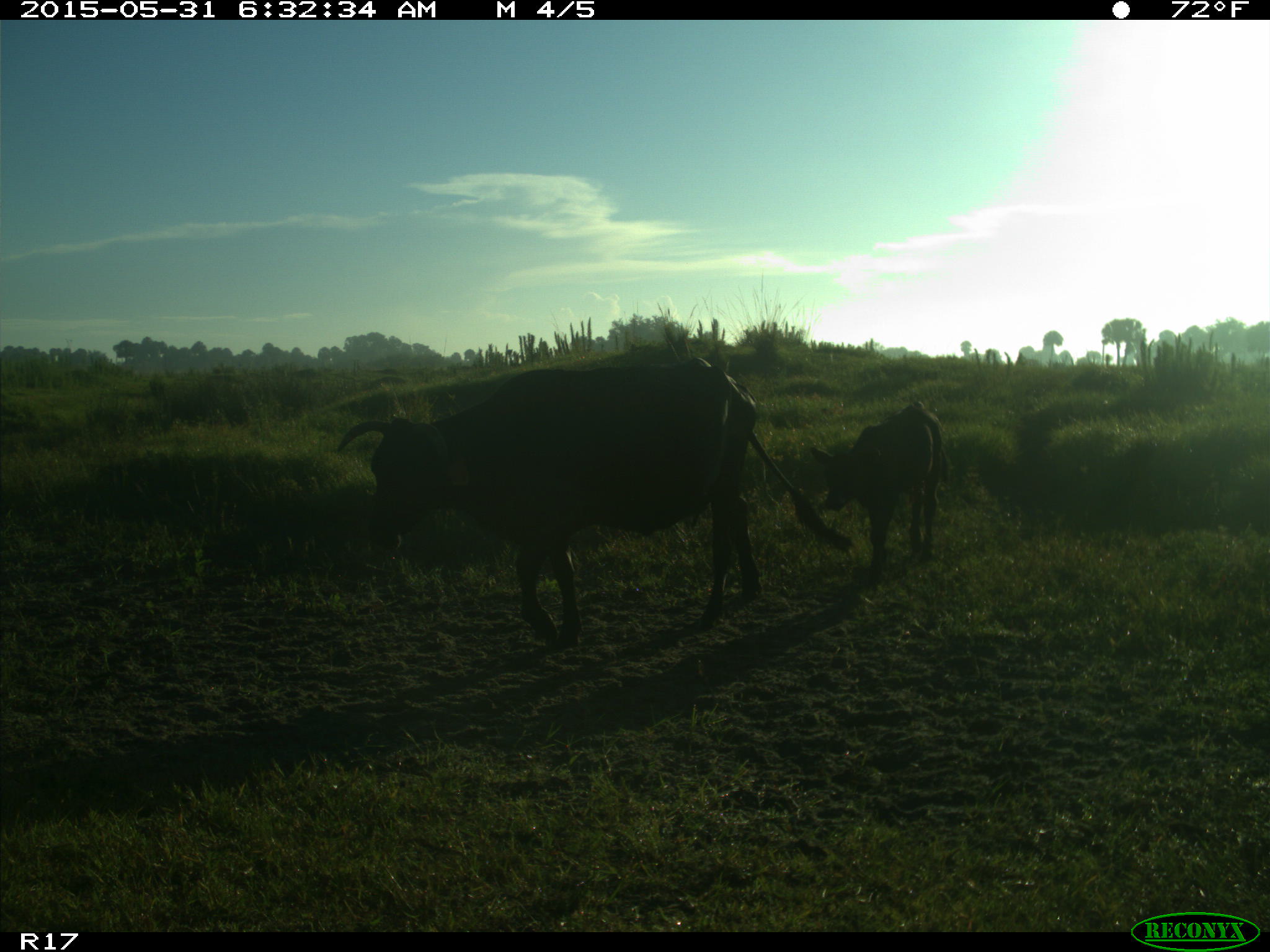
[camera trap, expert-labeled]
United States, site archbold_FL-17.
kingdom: Animalia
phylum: Chordata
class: Mammalia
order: Artiodactyla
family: Bovidae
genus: Bos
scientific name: Bos taurus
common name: domestic cow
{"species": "Bos taurus (domestic cow)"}